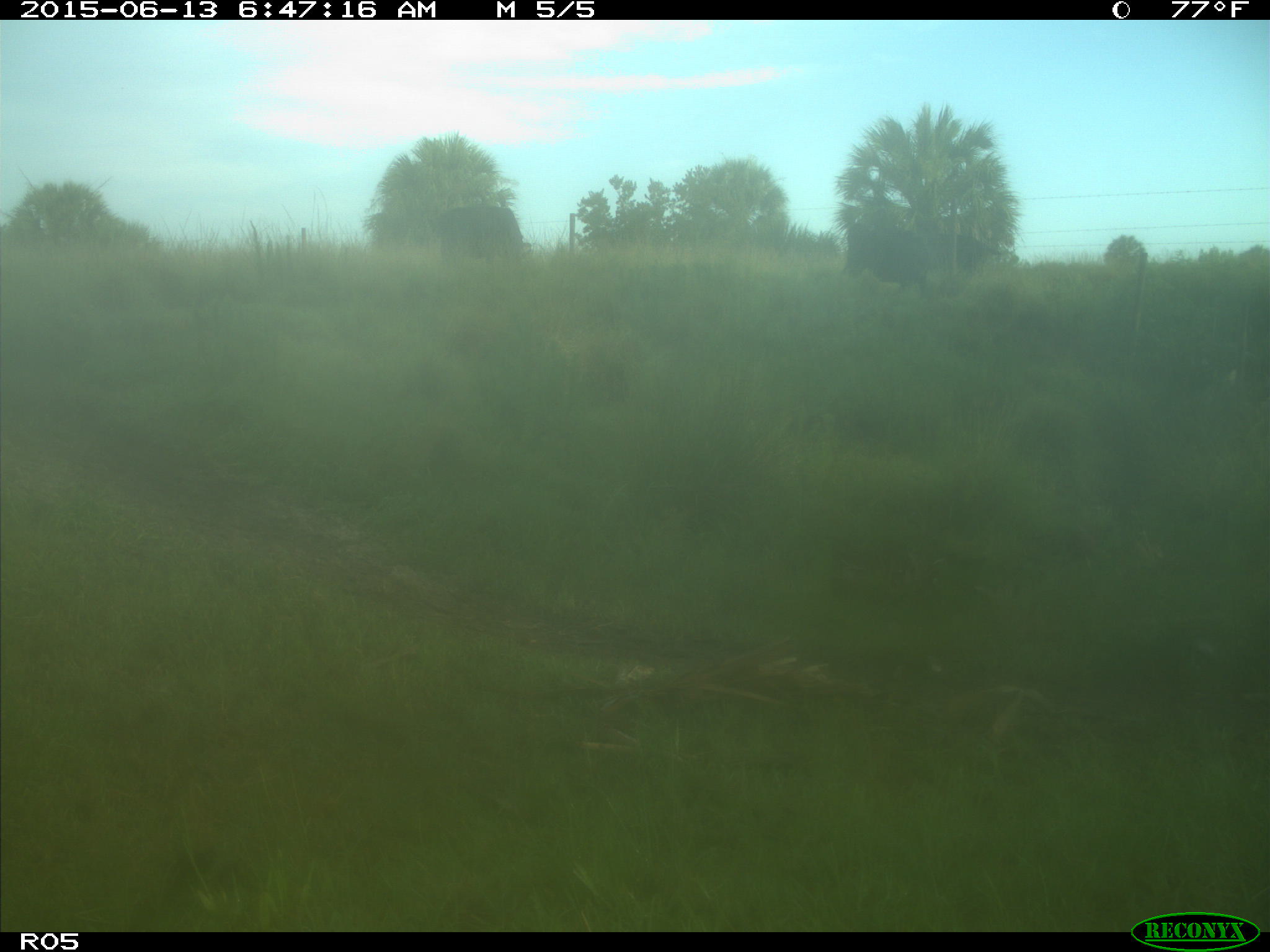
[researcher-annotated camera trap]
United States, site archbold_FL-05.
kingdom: Animalia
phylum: Chordata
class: Mammalia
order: Artiodactyla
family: Bovidae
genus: Bos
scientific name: Bos taurus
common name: domestic cow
Bos taurus (domestic cow).